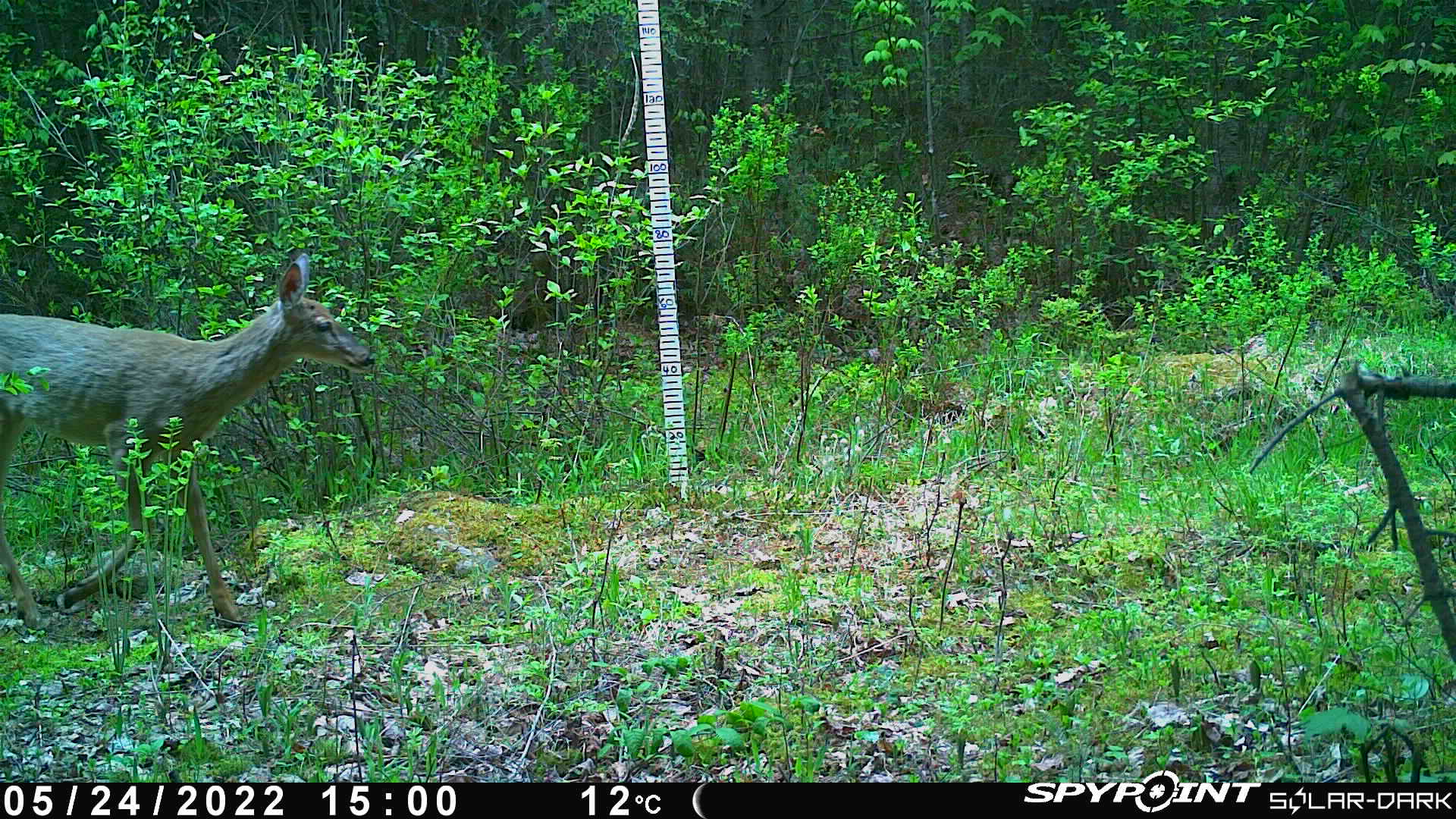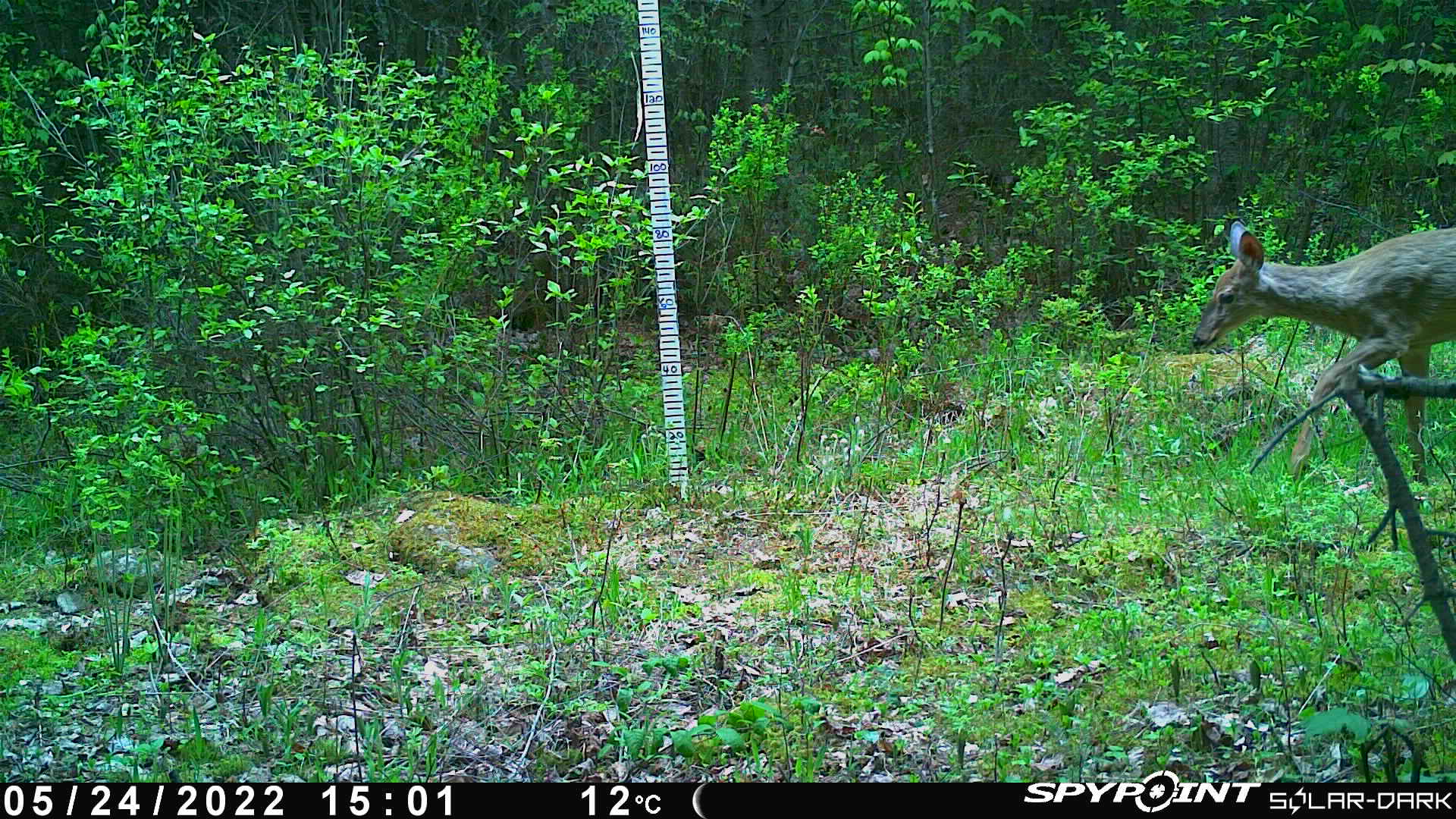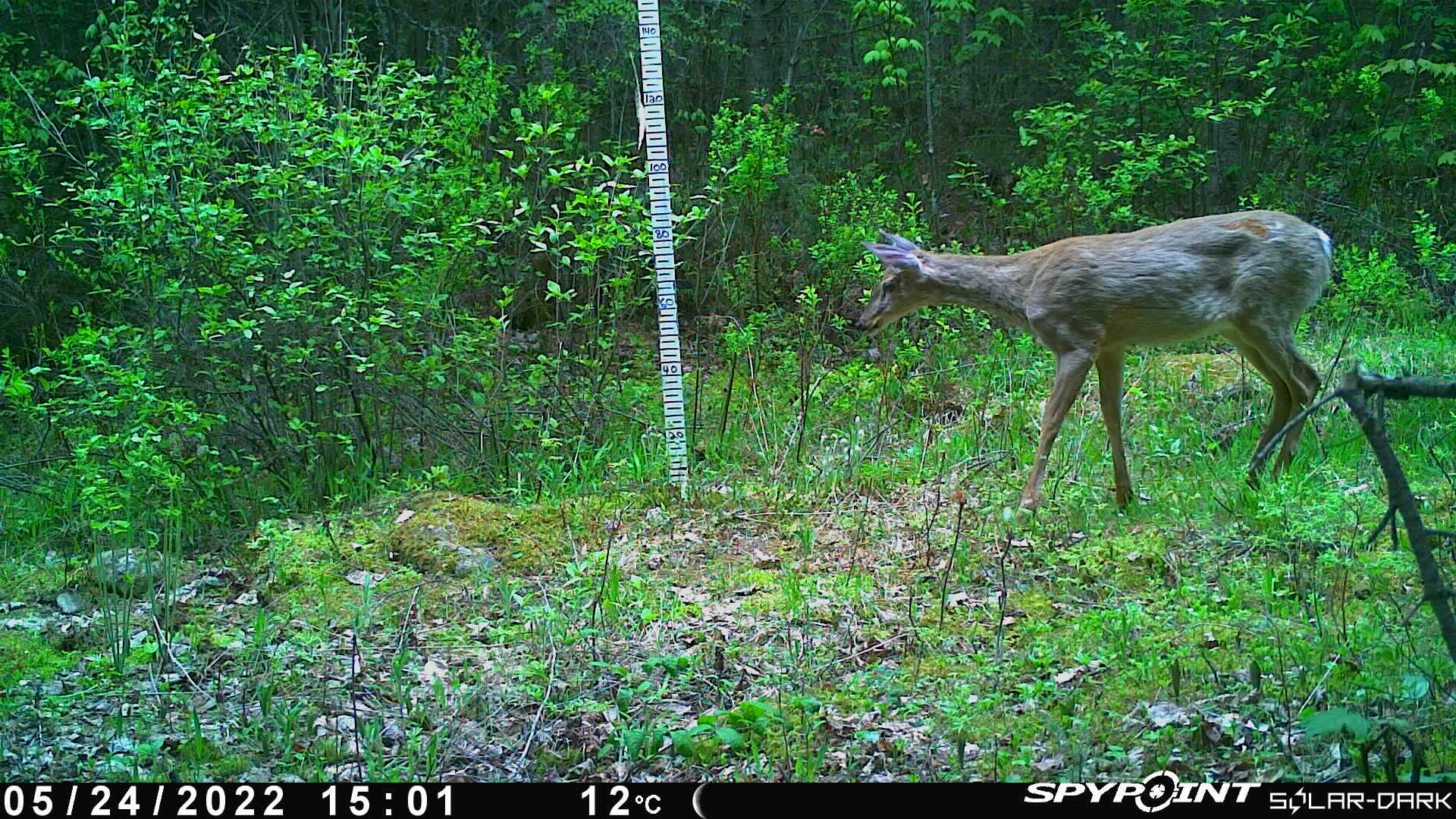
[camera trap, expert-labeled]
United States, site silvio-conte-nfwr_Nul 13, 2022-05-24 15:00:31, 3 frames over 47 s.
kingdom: Animalia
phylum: Chordata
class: Mammalia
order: Artiodactyla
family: Cervidae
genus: Odocoileus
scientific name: Odocoileus virginianus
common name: white-tailed deer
White-tailed deer (Odocoileus virginianus).